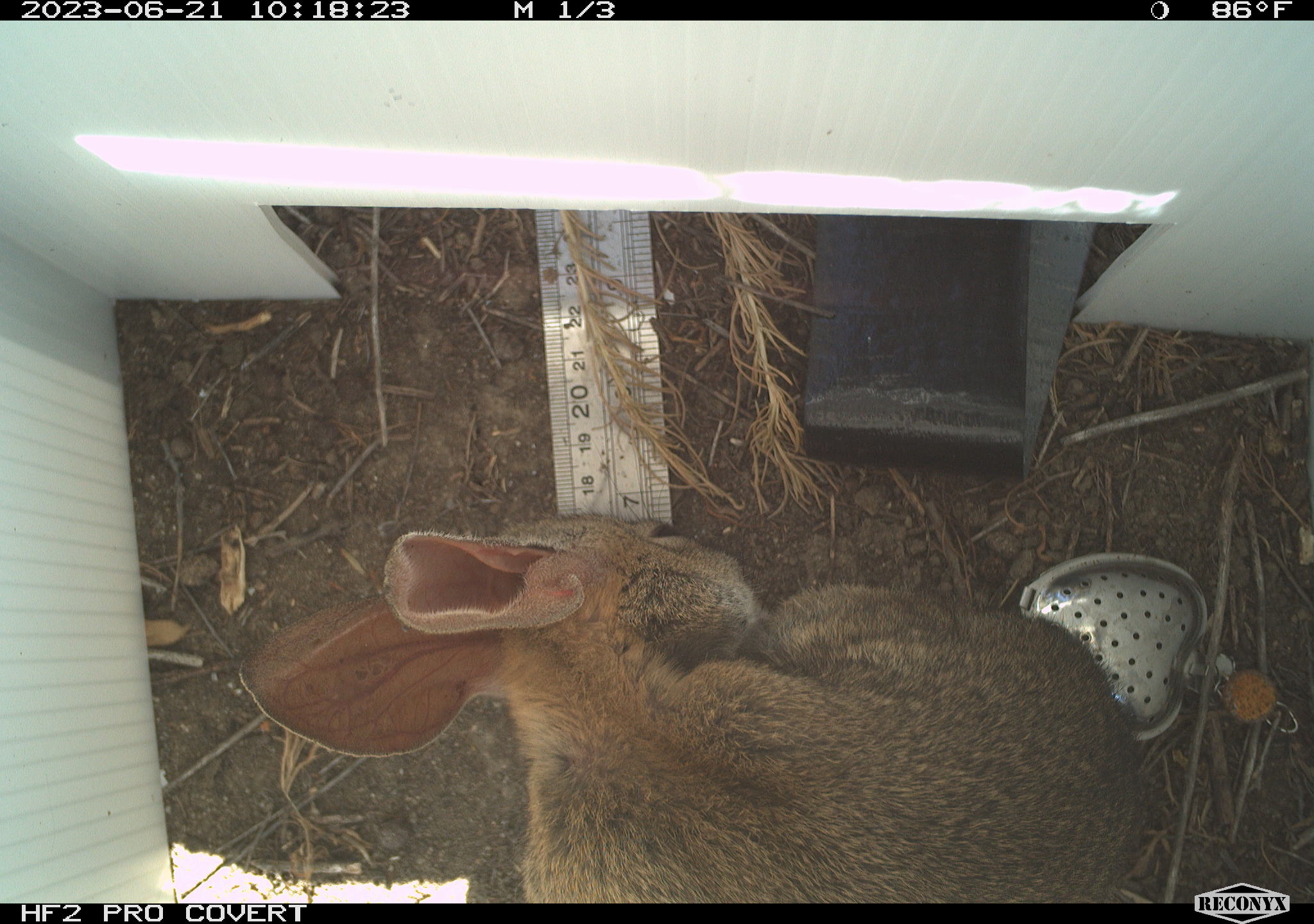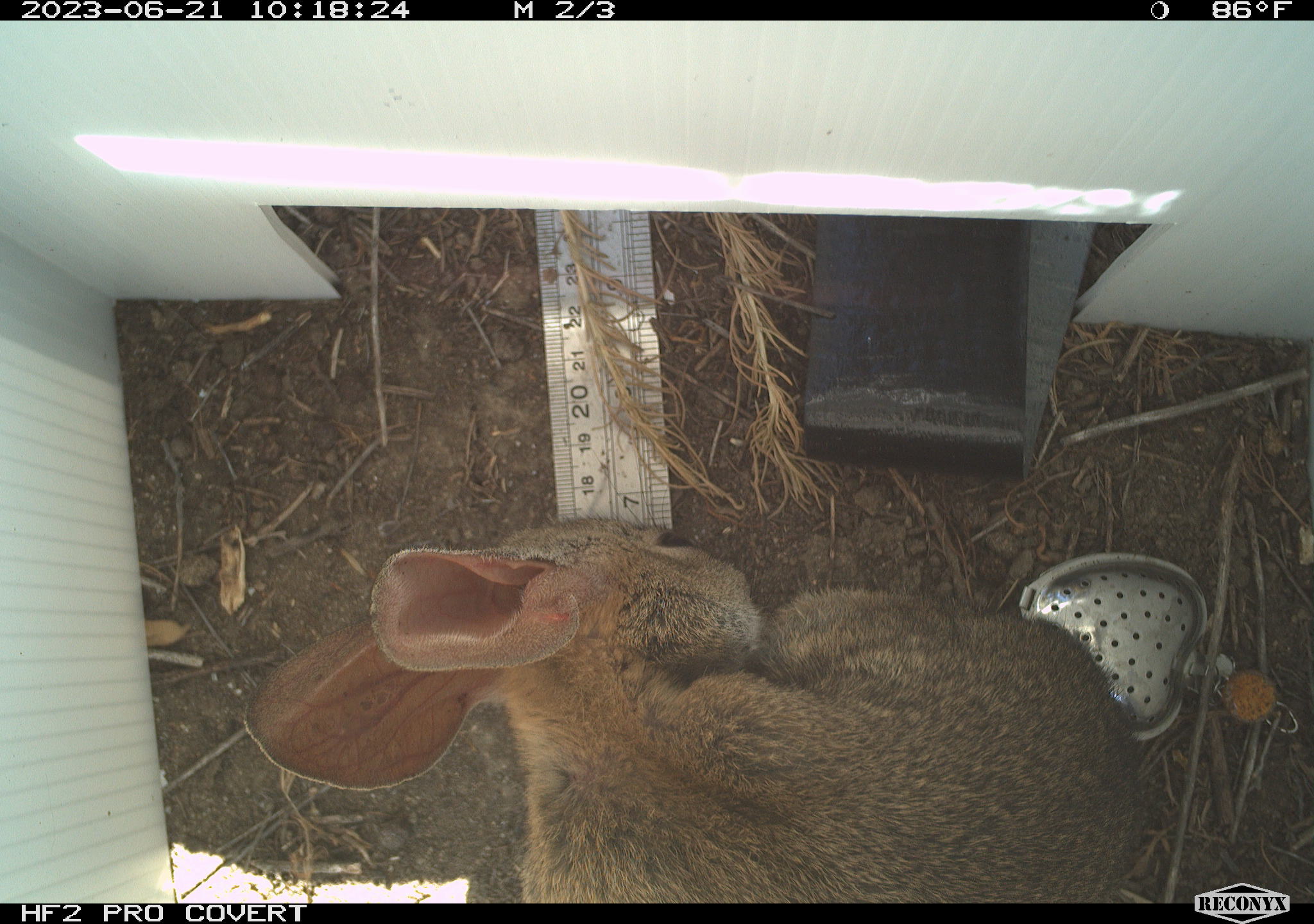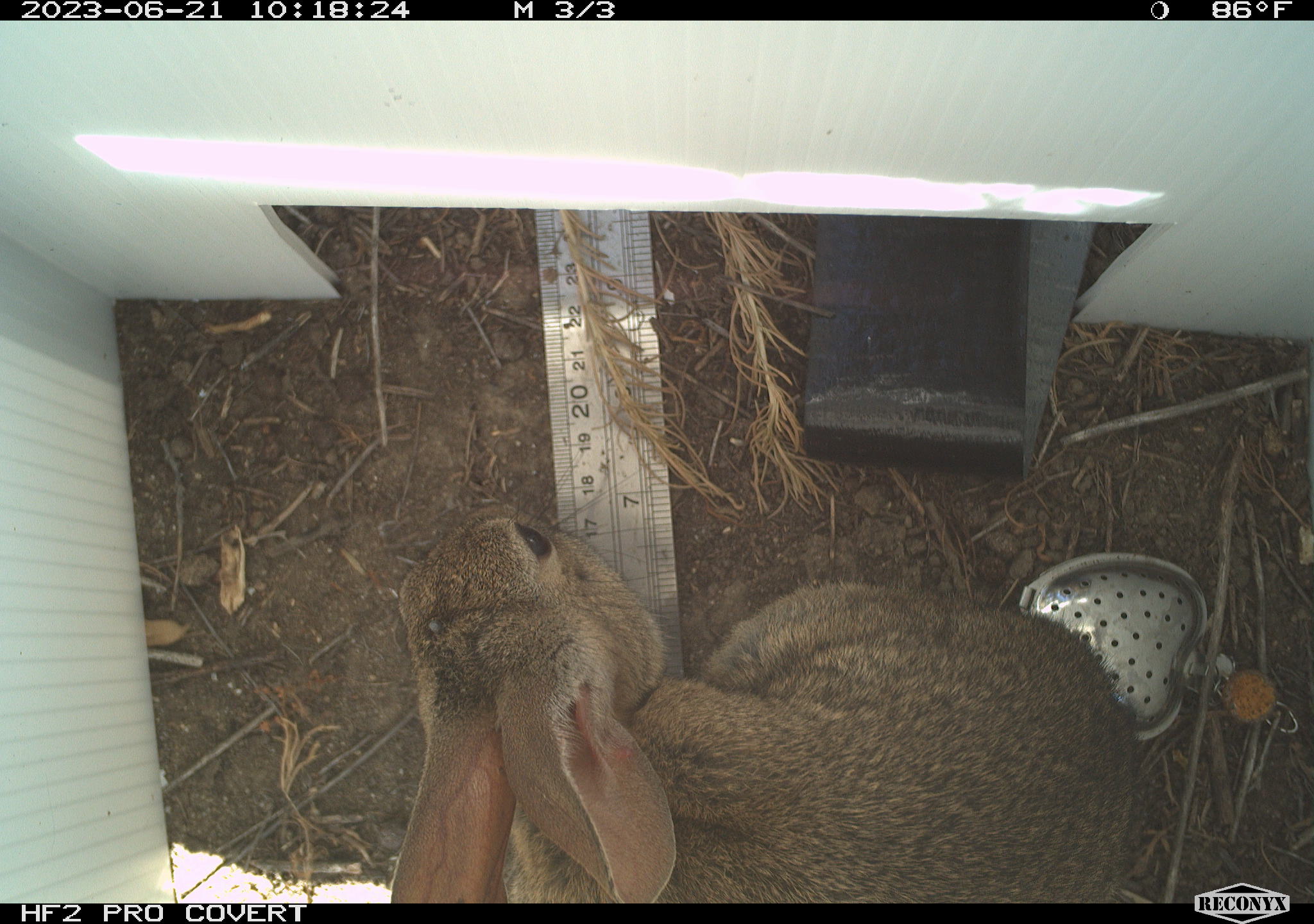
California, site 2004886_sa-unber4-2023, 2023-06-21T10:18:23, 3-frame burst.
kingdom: Animalia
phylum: Chordata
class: Mammalia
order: Lagomorpha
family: Leporidae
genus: Sylvilagus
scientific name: Sylvilagus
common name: cottontail rabbits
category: sylvilagus species